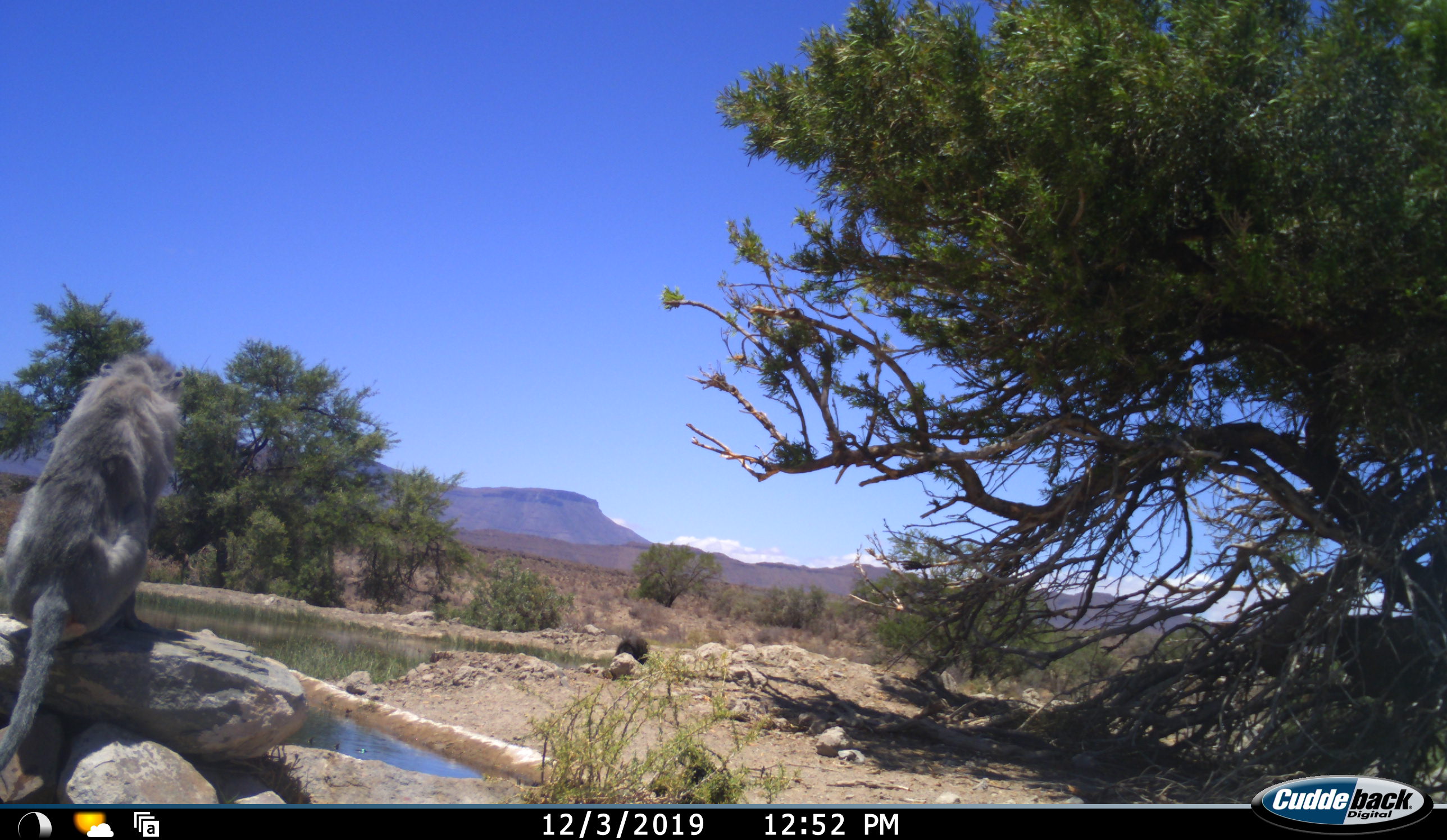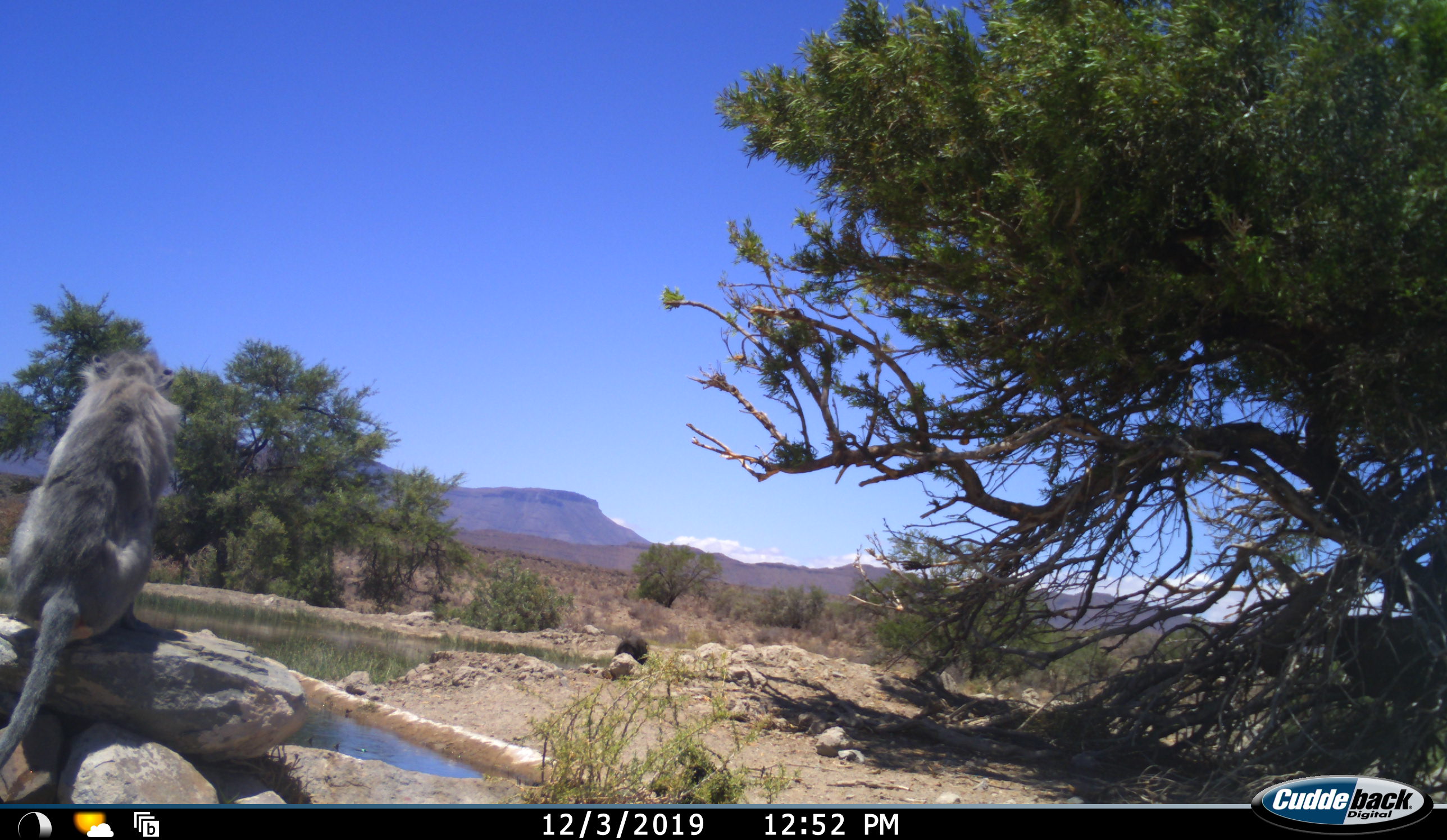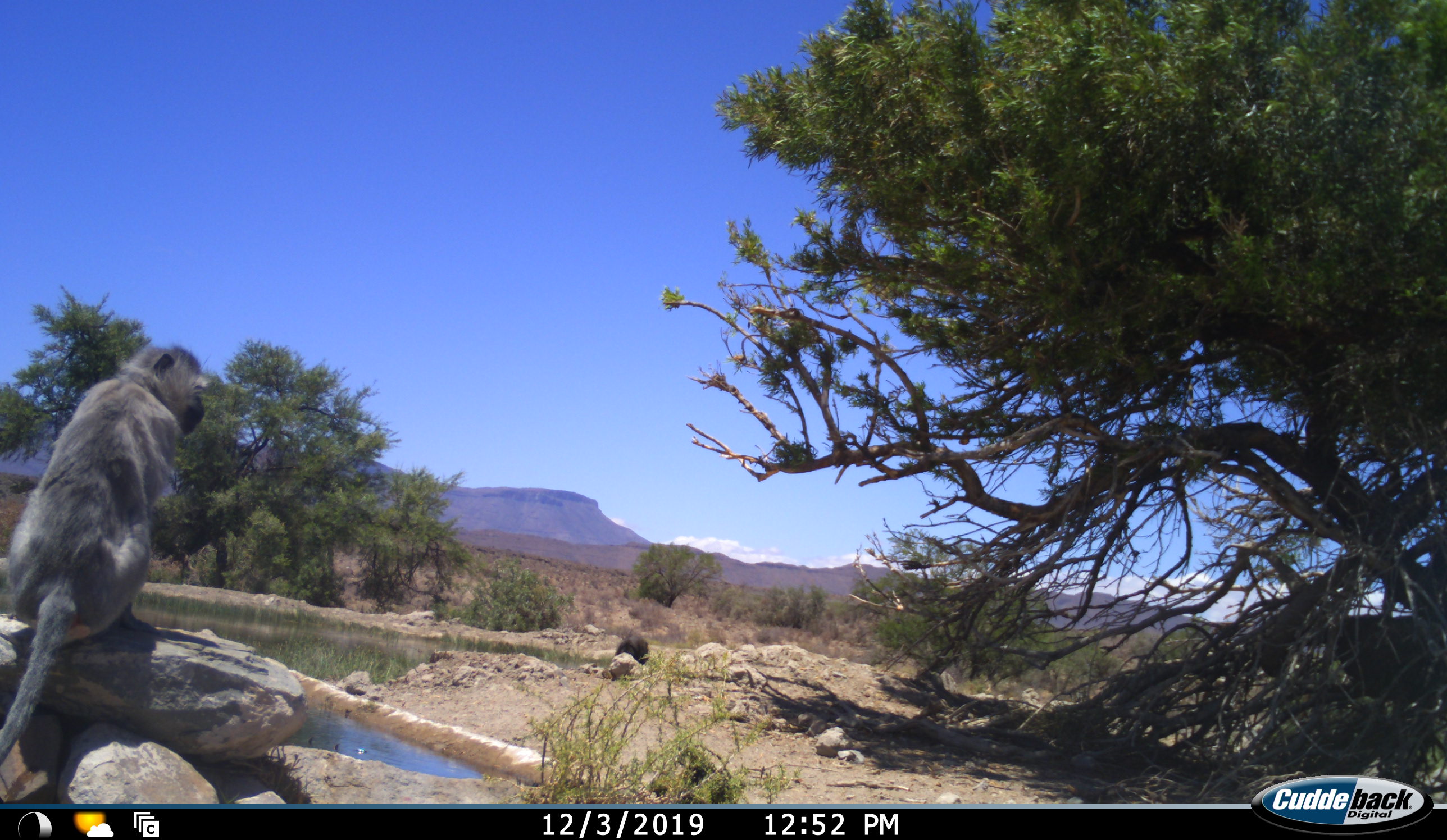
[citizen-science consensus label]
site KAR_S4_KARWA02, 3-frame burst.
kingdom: Animalia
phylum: Chordata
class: Mammalia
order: Primates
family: Cercopithecidae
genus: Chlorocebus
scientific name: Chlorocebus pygerythrus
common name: vervet monkey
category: monkeyvervet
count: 1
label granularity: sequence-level